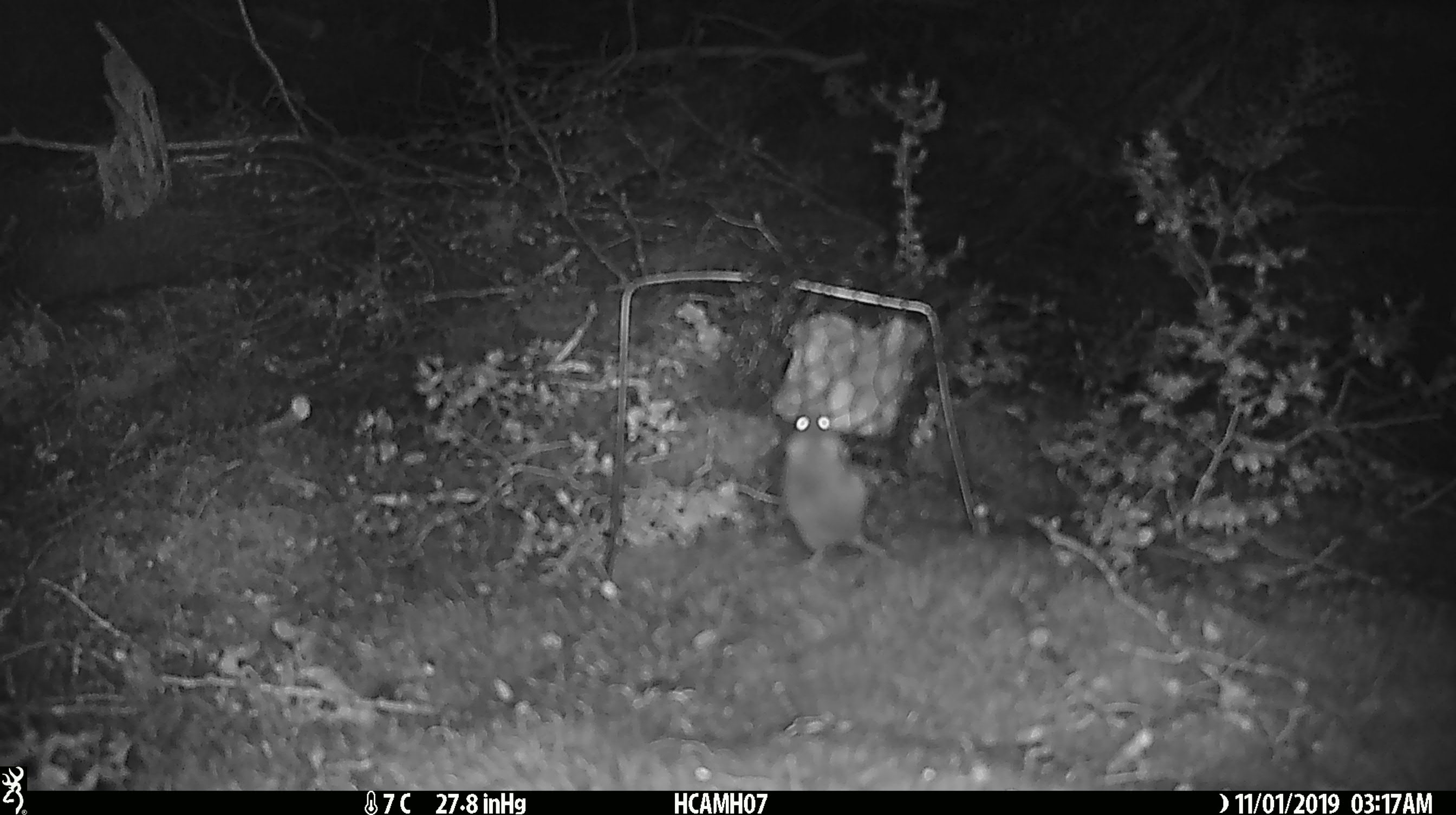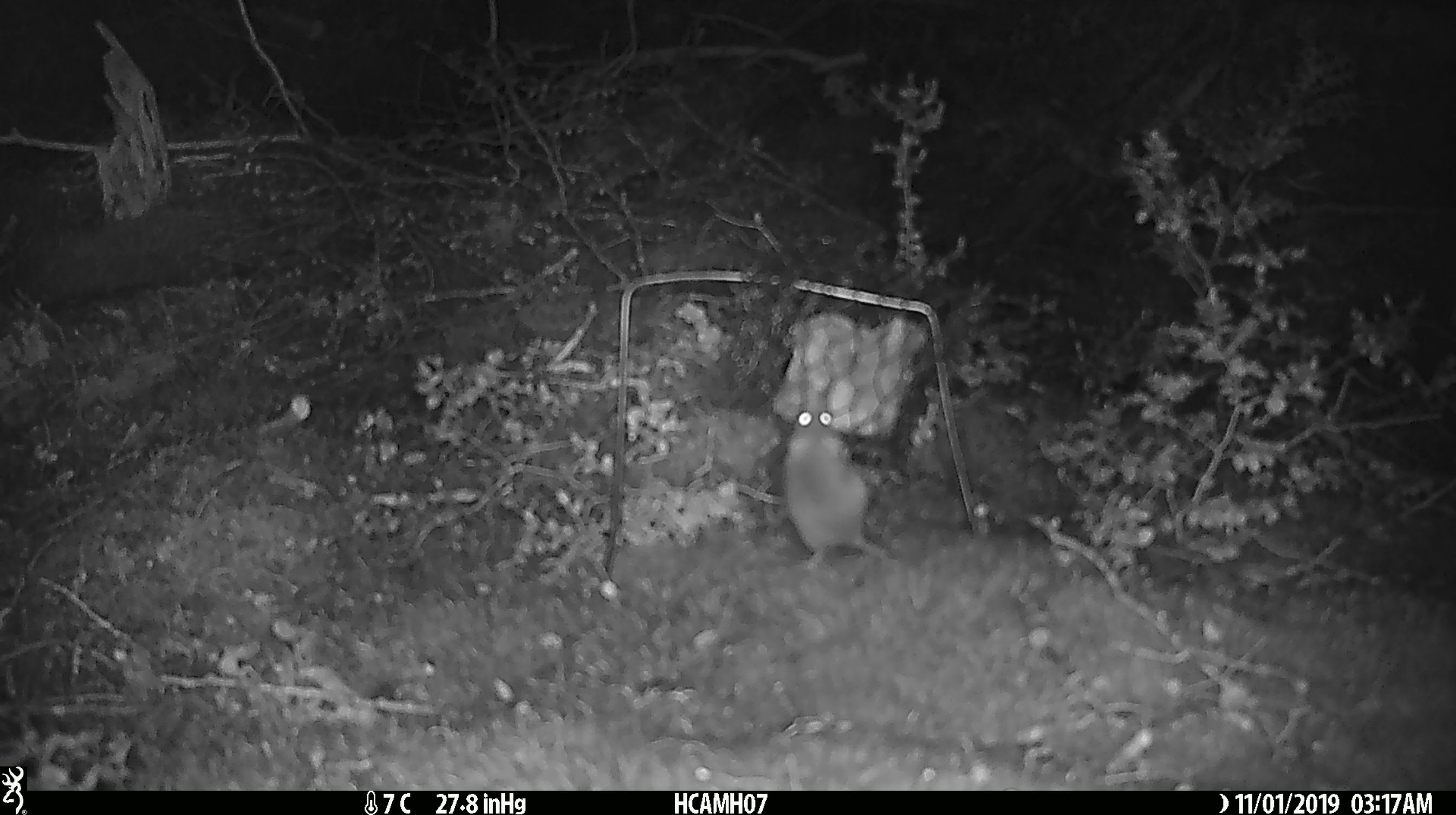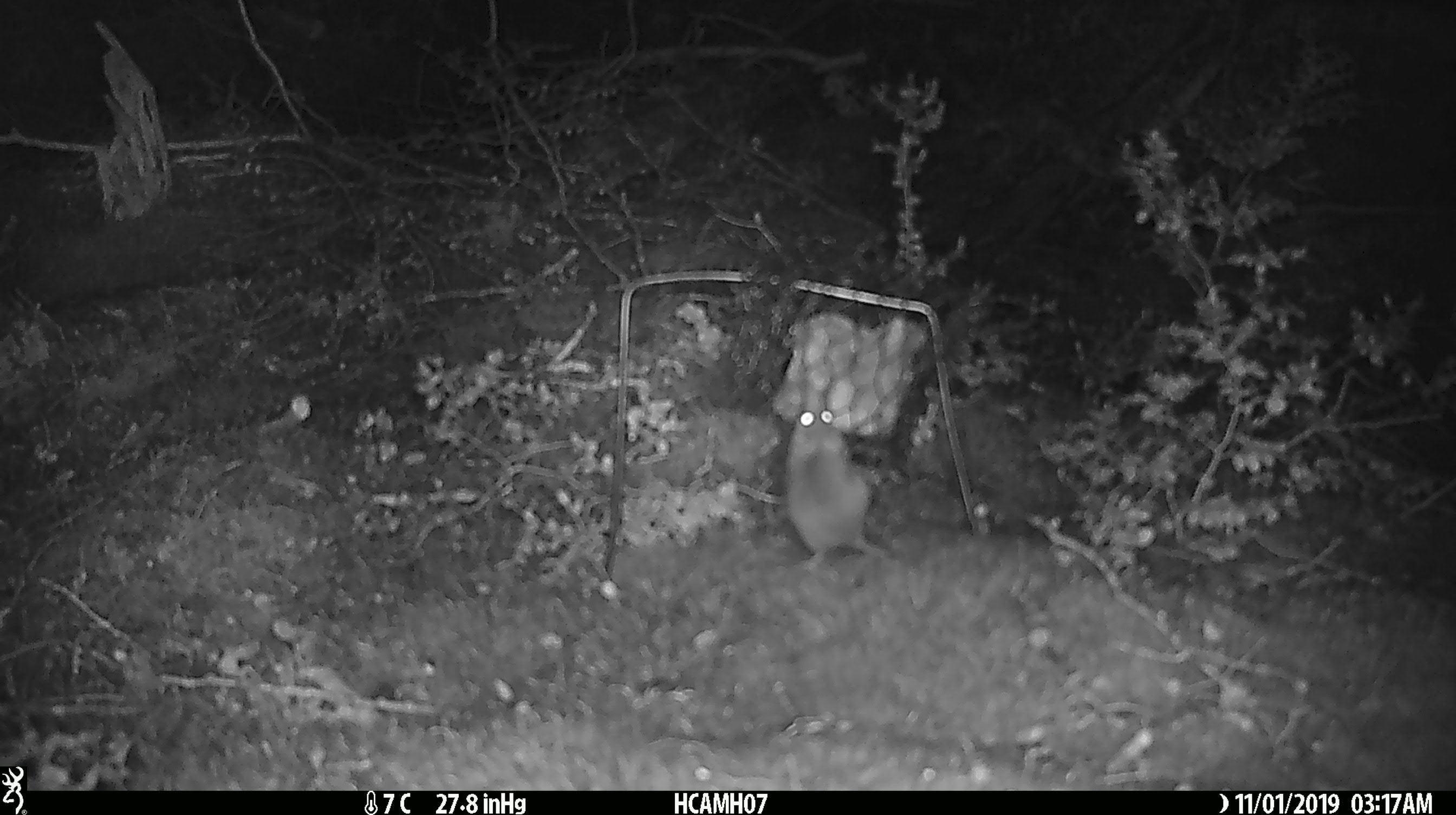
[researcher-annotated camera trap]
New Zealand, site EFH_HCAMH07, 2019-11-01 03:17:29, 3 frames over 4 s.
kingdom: Animalia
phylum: Chordata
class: Mammalia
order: Rodentia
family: Muridae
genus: Mus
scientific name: Mus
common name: mouse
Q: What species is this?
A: Mouse (Mus).